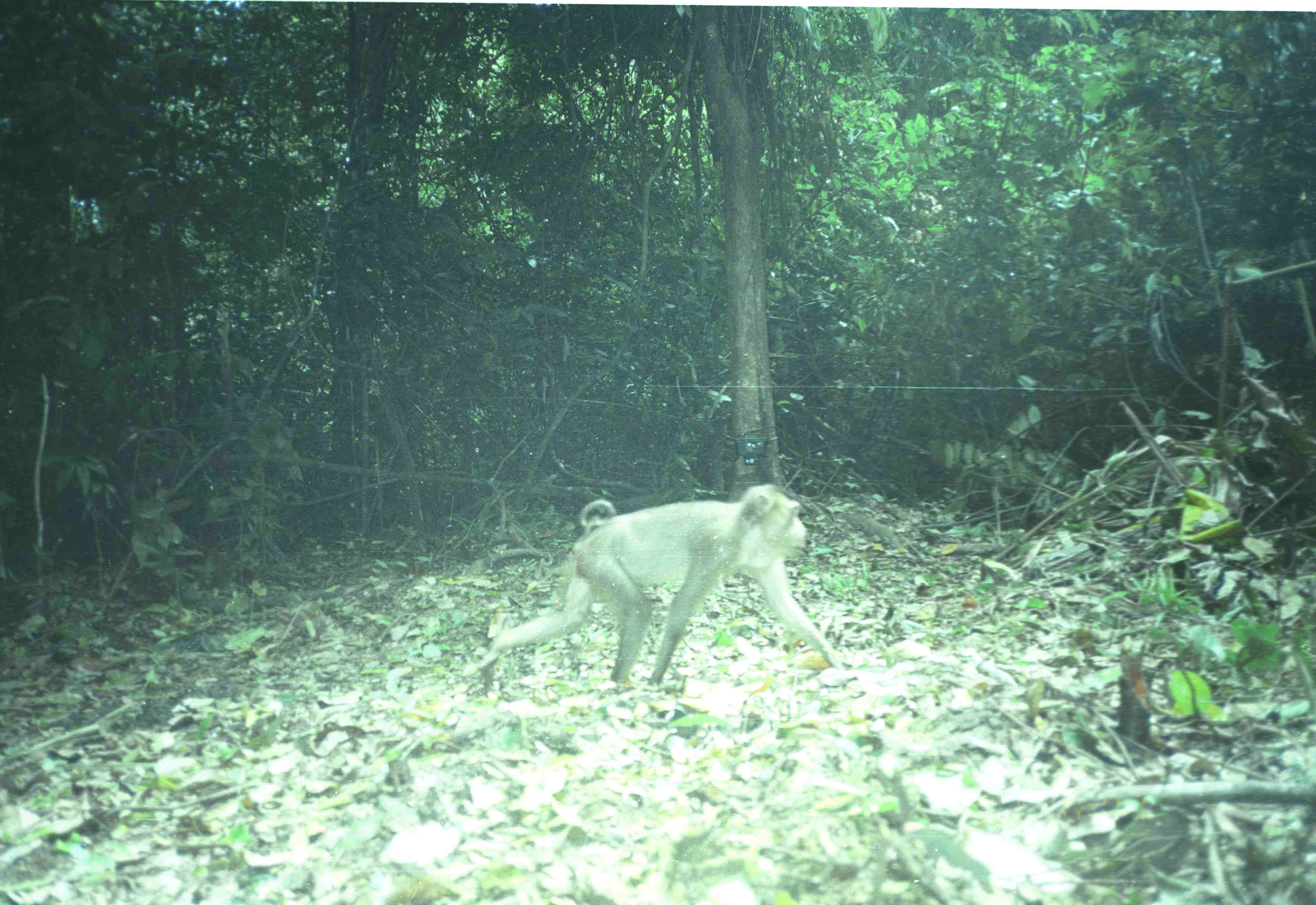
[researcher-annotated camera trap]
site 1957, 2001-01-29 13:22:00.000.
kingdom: Animalia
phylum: Chordata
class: Mammalia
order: Primates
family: Cercopithecidae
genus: Macaca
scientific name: Macaca nemestrina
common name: southern pig-tailed macaque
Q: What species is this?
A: Macaca nemestrina (southern pig-tailed macaque).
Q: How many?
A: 1.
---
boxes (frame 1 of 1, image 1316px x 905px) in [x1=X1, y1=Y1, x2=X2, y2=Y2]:
macaca nemestrina: [x1=482, y1=482, x2=846, y2=691]